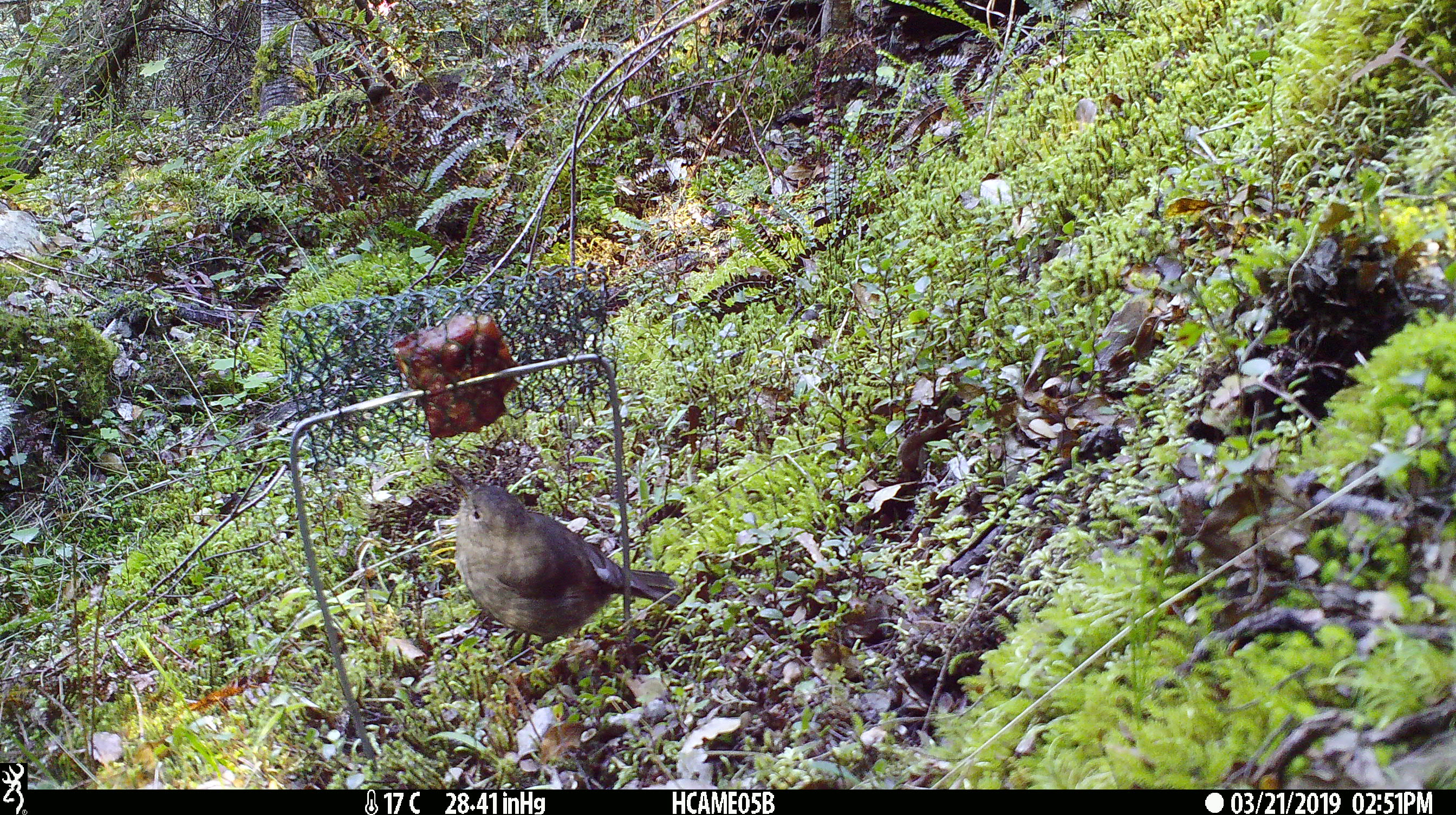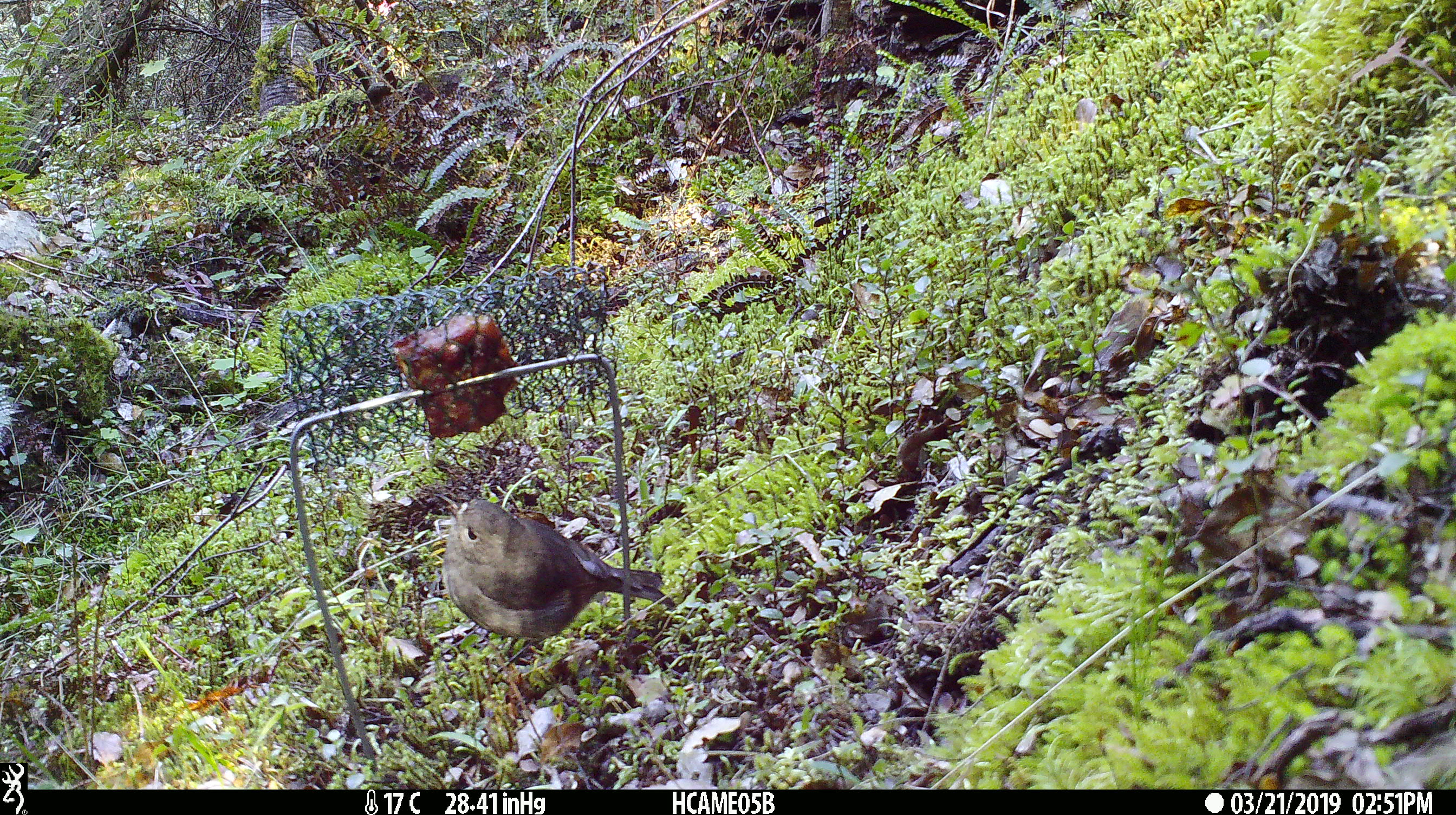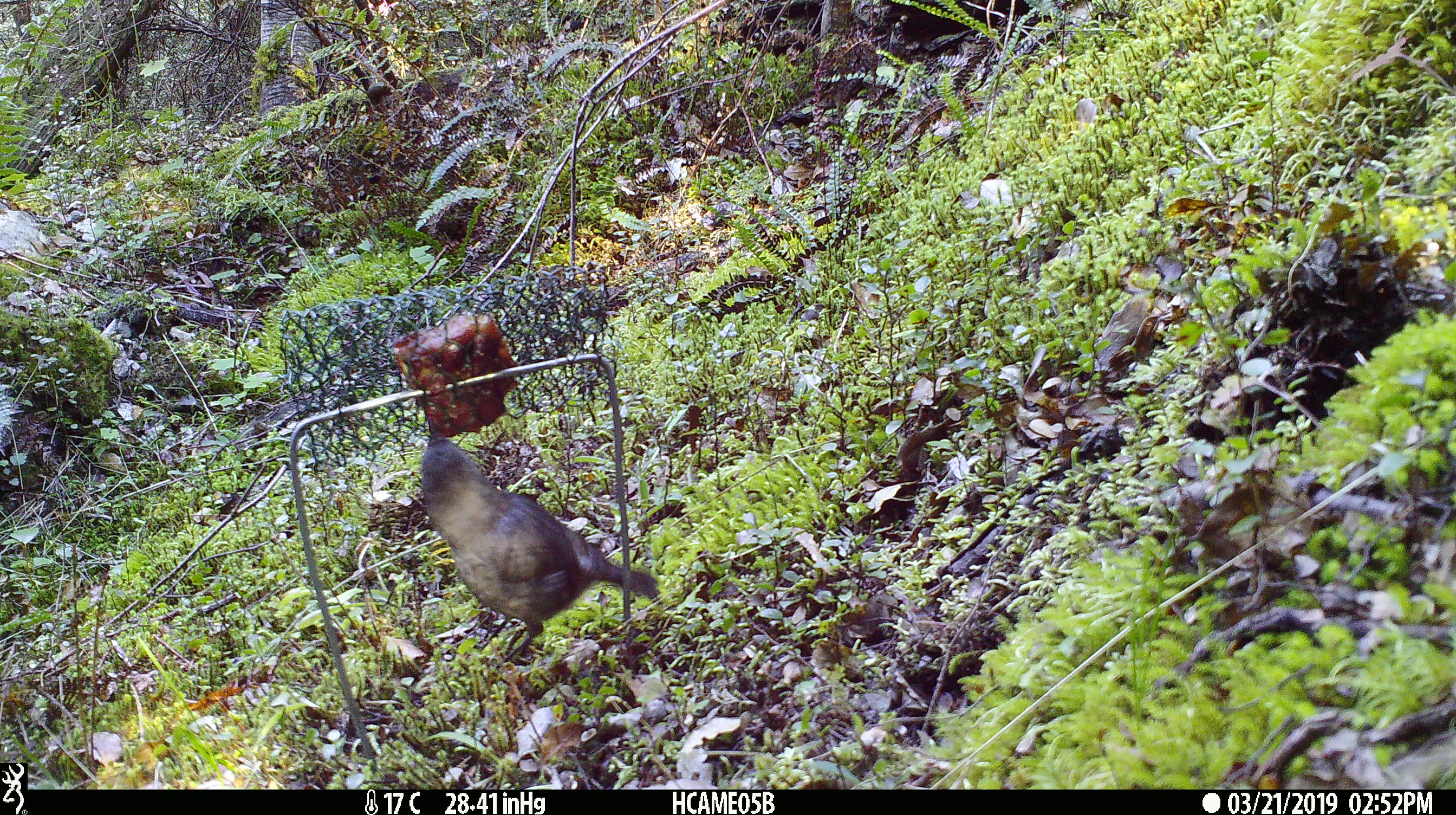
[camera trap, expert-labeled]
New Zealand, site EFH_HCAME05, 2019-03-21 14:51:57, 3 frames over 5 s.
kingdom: Animalia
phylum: Chordata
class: Aves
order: Passeriformes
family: Petroicidae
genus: Petroica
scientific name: Petroica australis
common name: new zealand robin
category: robin